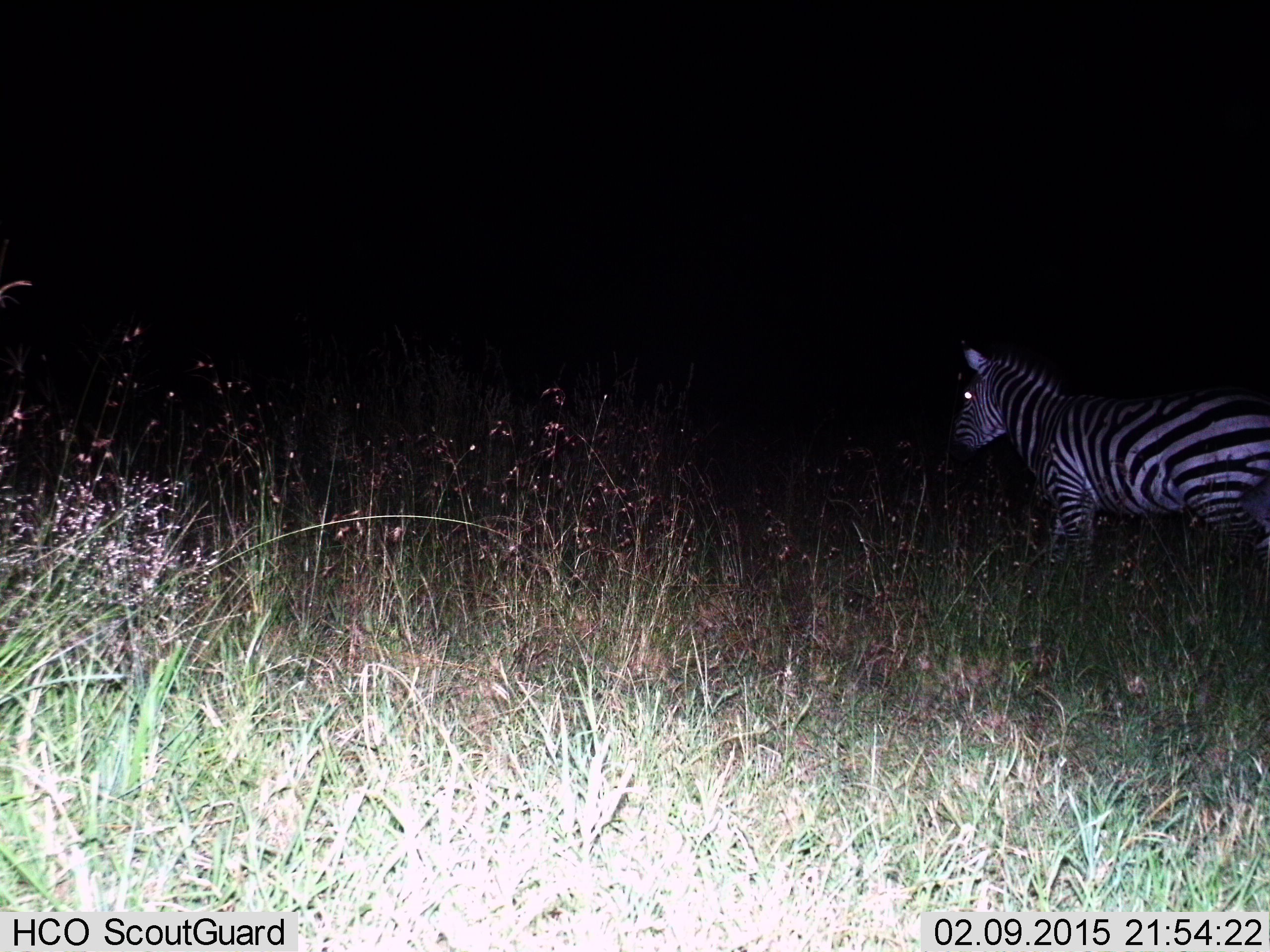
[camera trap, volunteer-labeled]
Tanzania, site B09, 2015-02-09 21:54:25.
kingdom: Animalia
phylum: Chordata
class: Mammalia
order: Perissodactyla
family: Equidae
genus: Equus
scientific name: Equus quagga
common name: plains zebra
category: zebra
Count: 1.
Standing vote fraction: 80%.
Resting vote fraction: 0%.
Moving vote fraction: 20%.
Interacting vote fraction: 0%.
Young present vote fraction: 0%.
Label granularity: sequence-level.